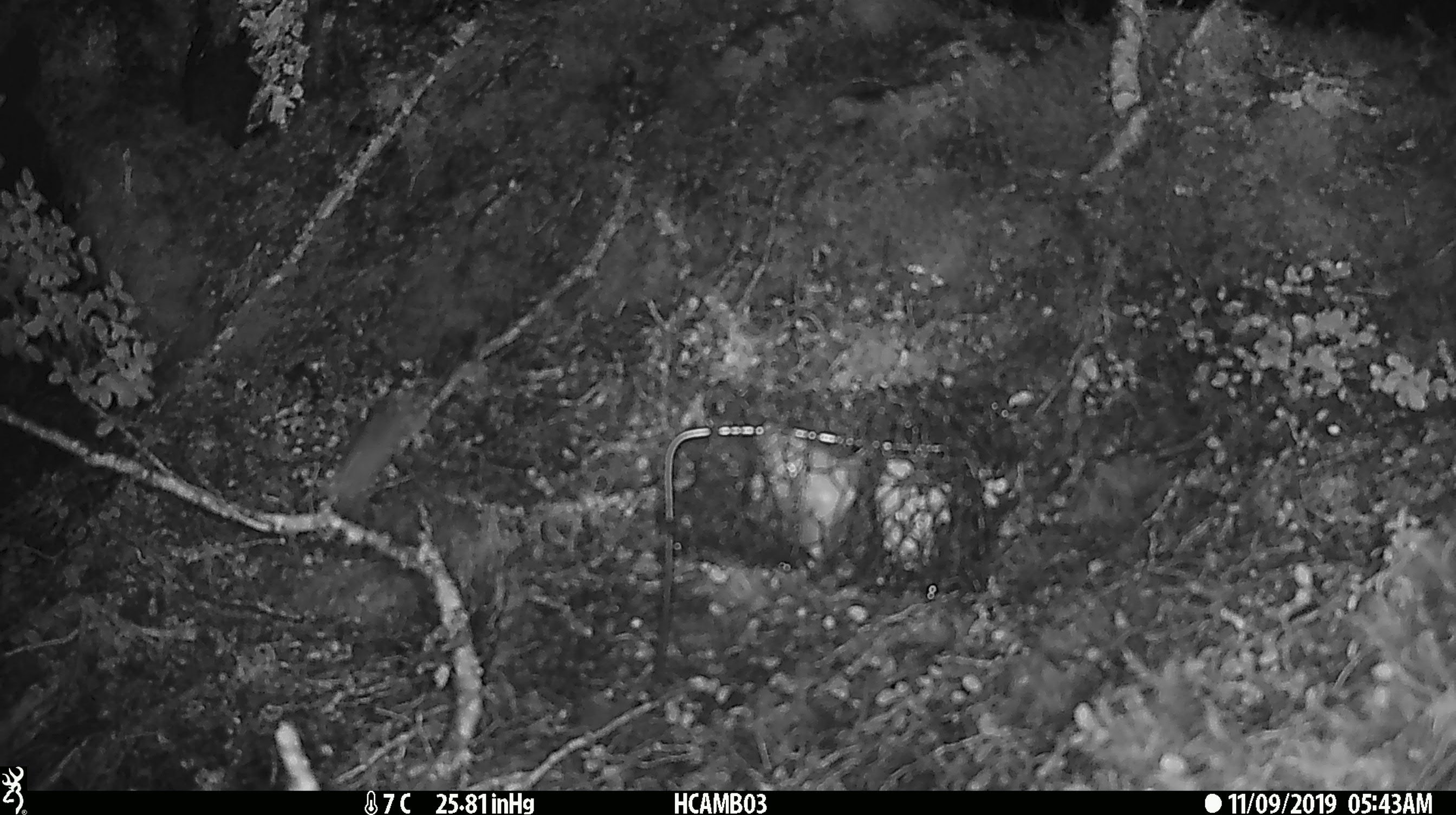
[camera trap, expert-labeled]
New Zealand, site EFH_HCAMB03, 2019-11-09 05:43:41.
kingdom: Animalia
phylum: Chordata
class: Mammalia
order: Rodentia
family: Muridae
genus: Mus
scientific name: Mus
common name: mouse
Mouse (Mus).